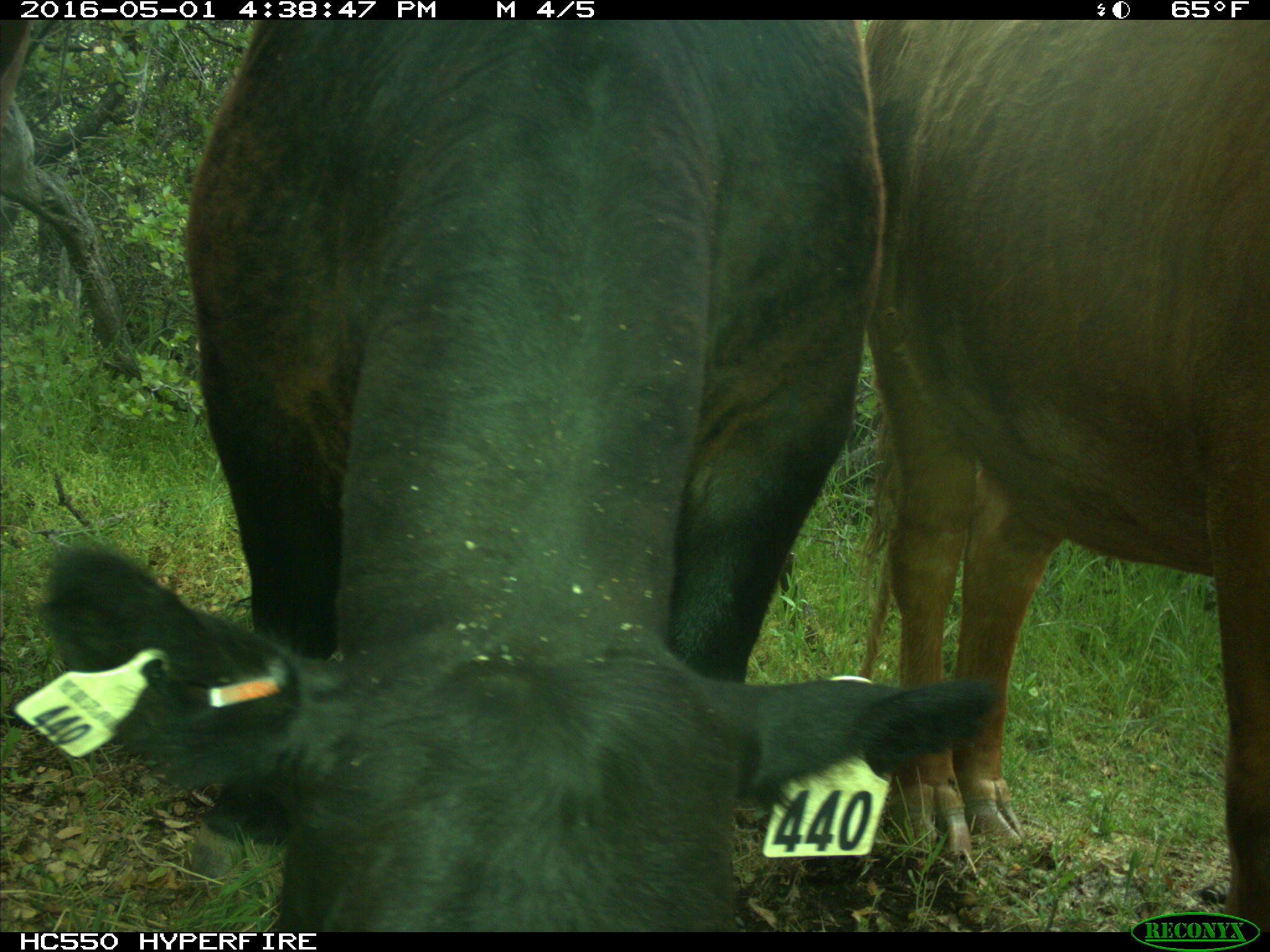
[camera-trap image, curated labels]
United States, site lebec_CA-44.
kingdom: Animalia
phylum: Chordata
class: Mammalia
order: Artiodactyla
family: Bovidae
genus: Bos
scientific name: Bos taurus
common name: domestic cow